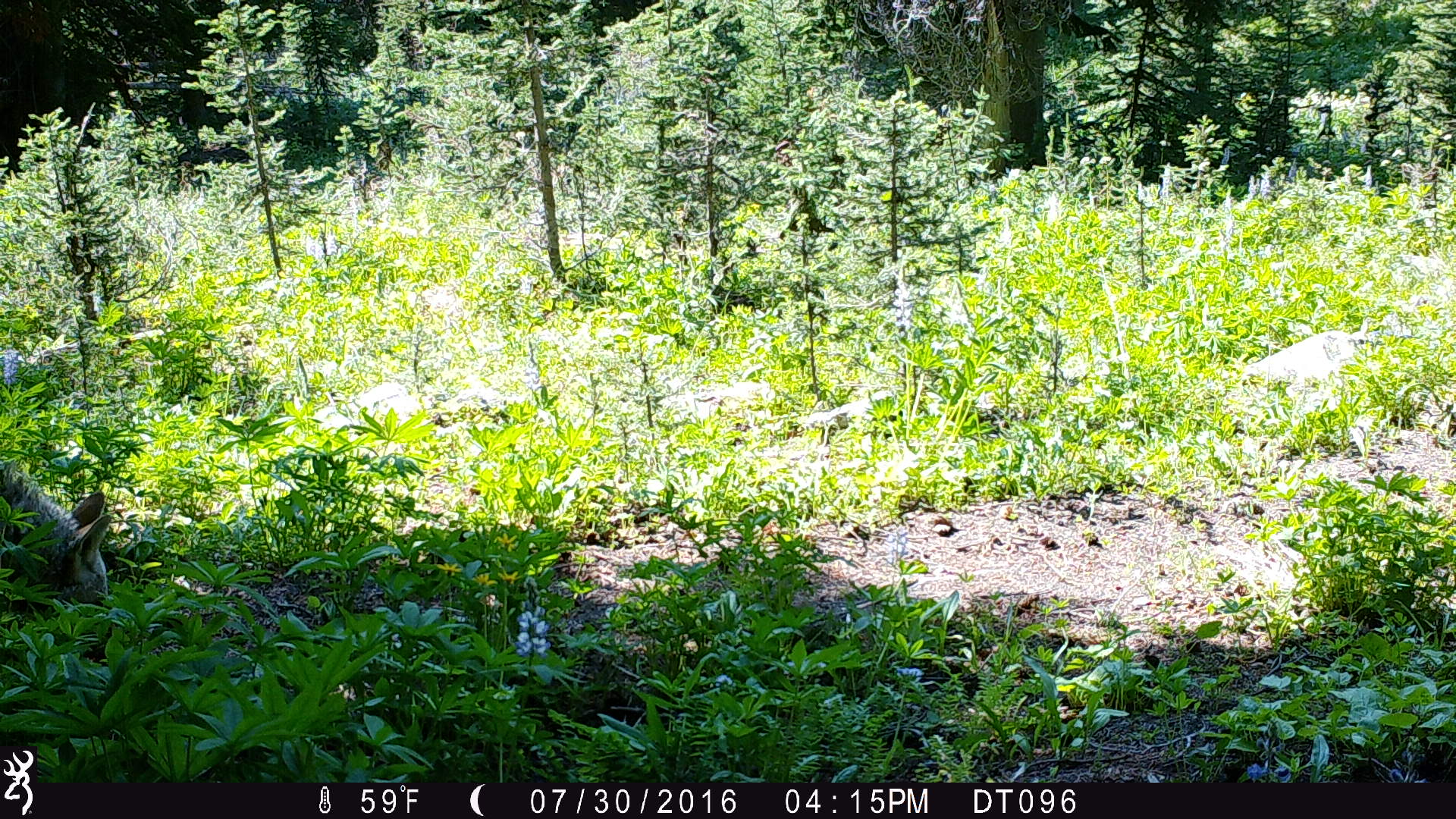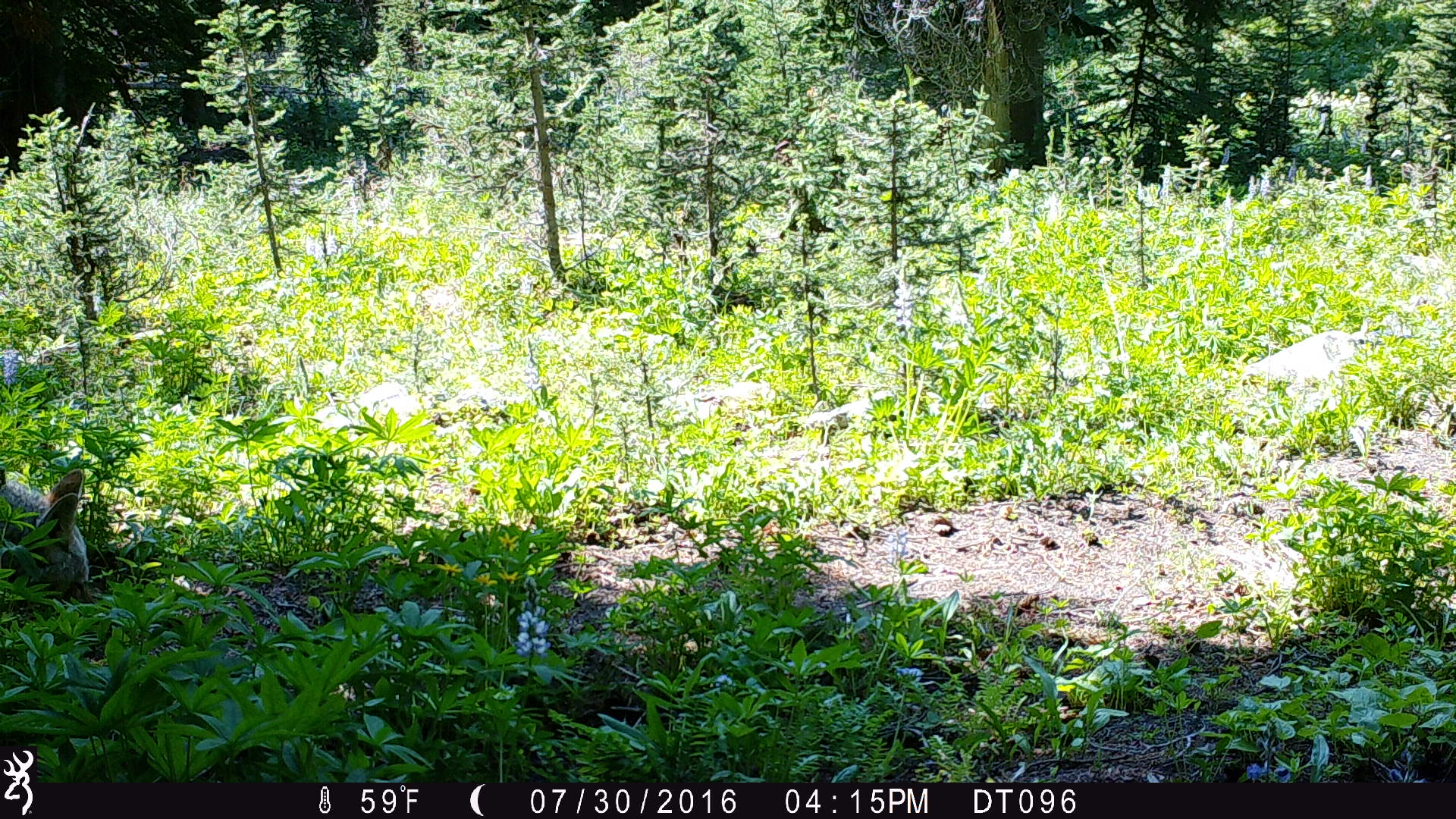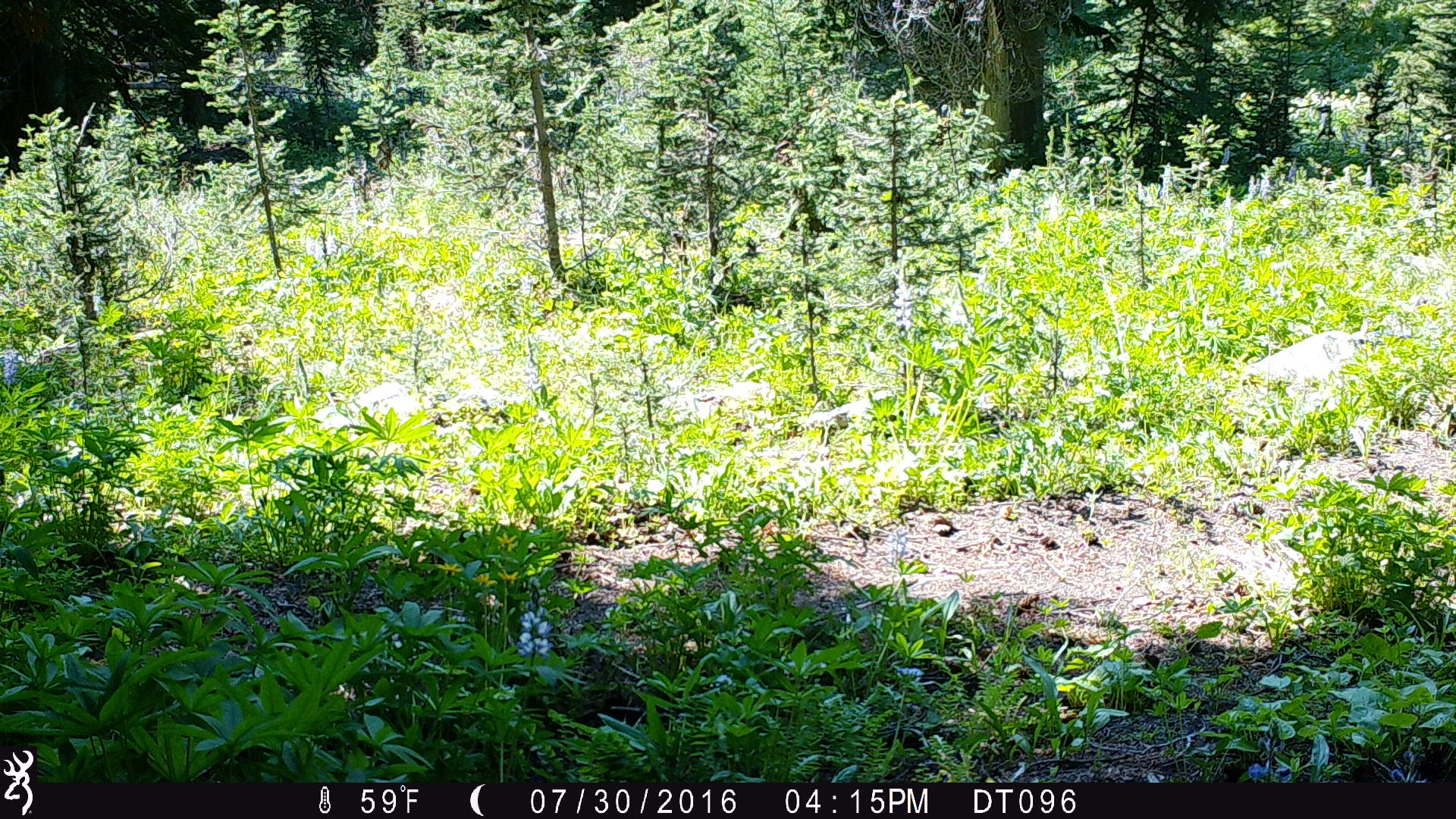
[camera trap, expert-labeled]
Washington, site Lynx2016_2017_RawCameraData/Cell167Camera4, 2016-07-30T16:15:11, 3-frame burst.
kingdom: Animalia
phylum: Chordata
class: Mammalia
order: Carnivora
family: Canidae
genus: Canis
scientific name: Canis latrans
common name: coyote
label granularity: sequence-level